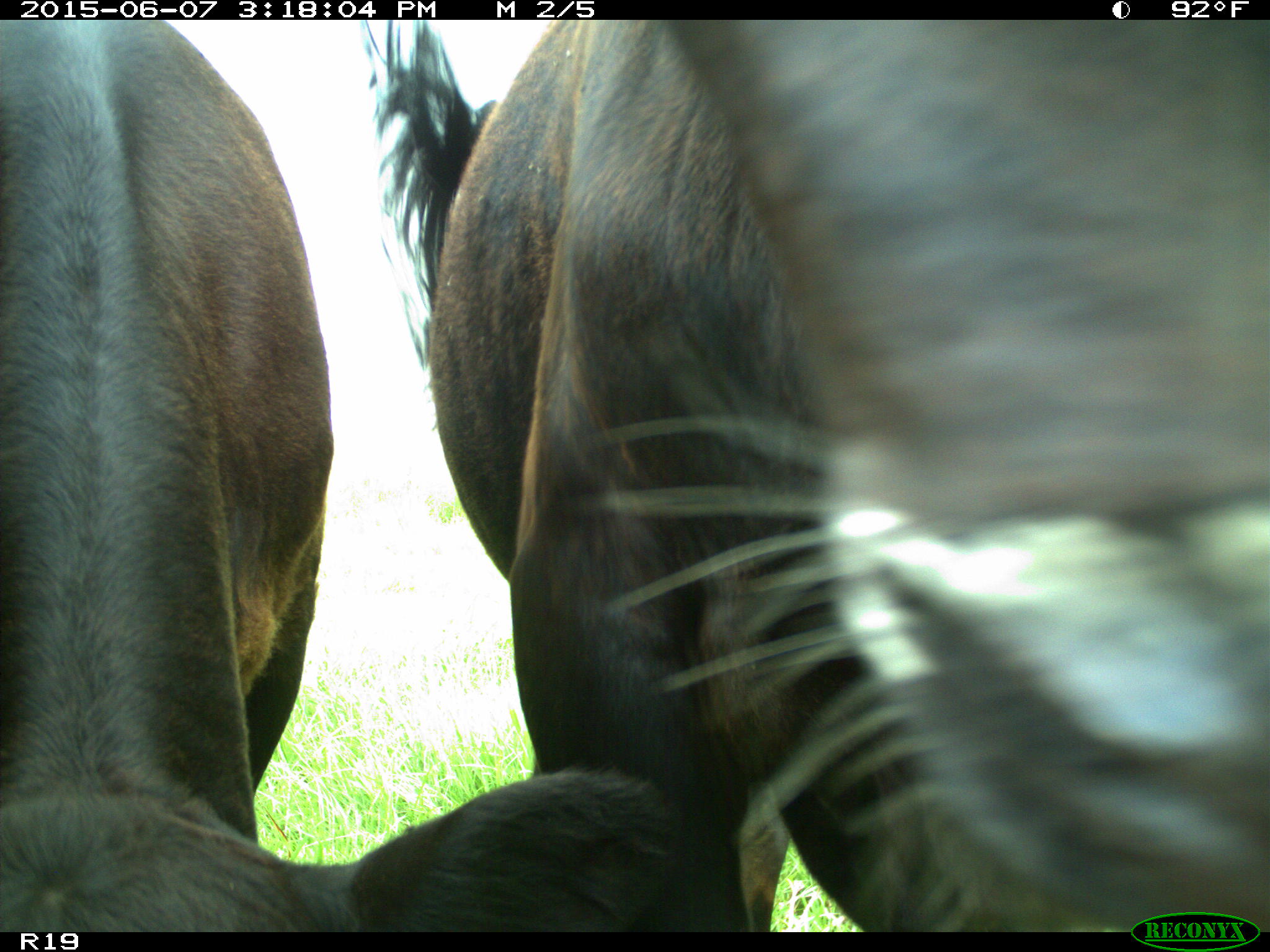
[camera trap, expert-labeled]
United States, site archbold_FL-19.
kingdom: Animalia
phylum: Chordata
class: Mammalia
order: Artiodactyla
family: Bovidae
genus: Bos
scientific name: Bos taurus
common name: domestic cow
Bos taurus (domestic cow).